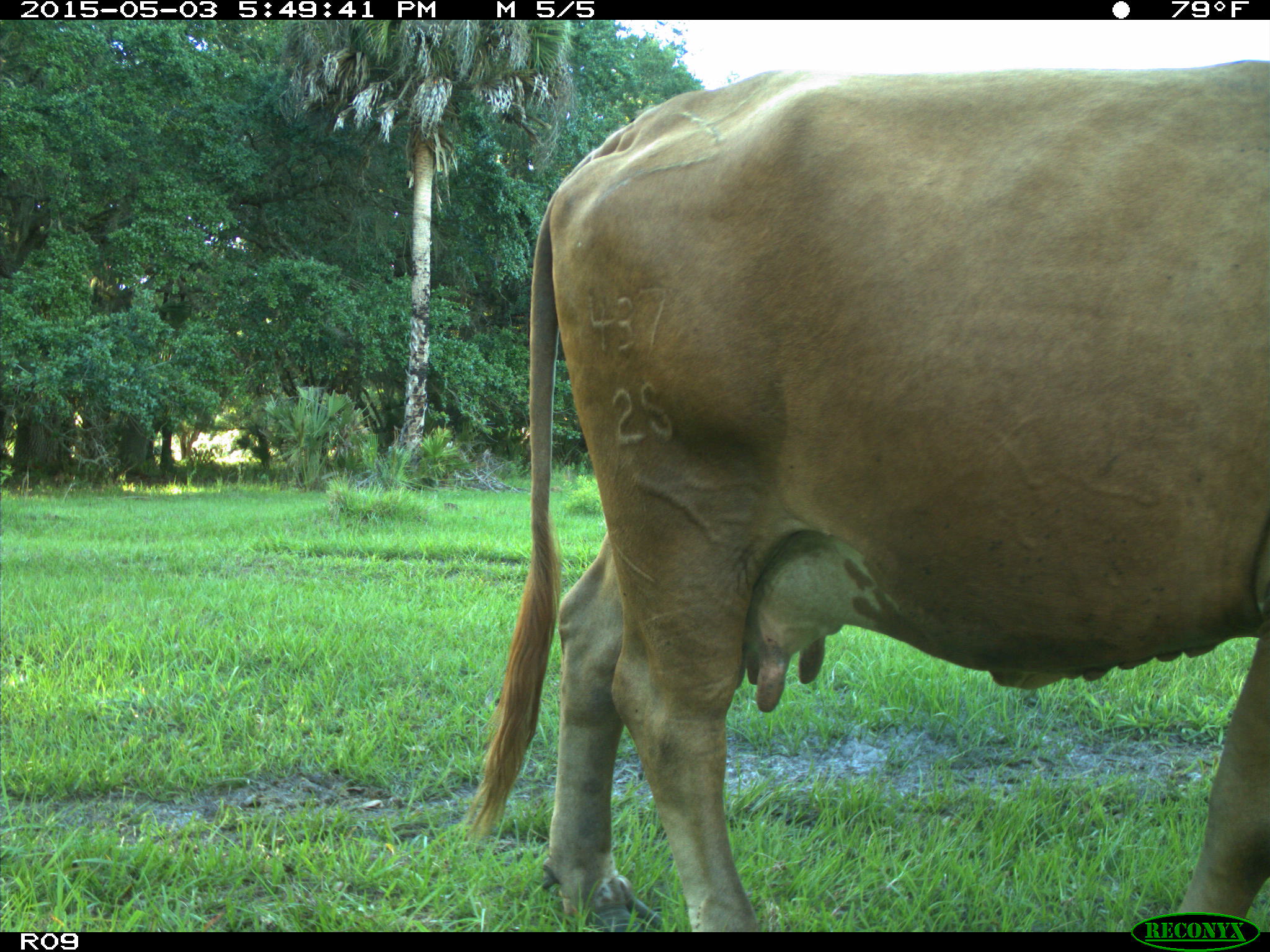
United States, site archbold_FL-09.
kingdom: Animalia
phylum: Chordata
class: Mammalia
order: Artiodactyla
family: Bovidae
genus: Bos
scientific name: Bos taurus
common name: domestic cow